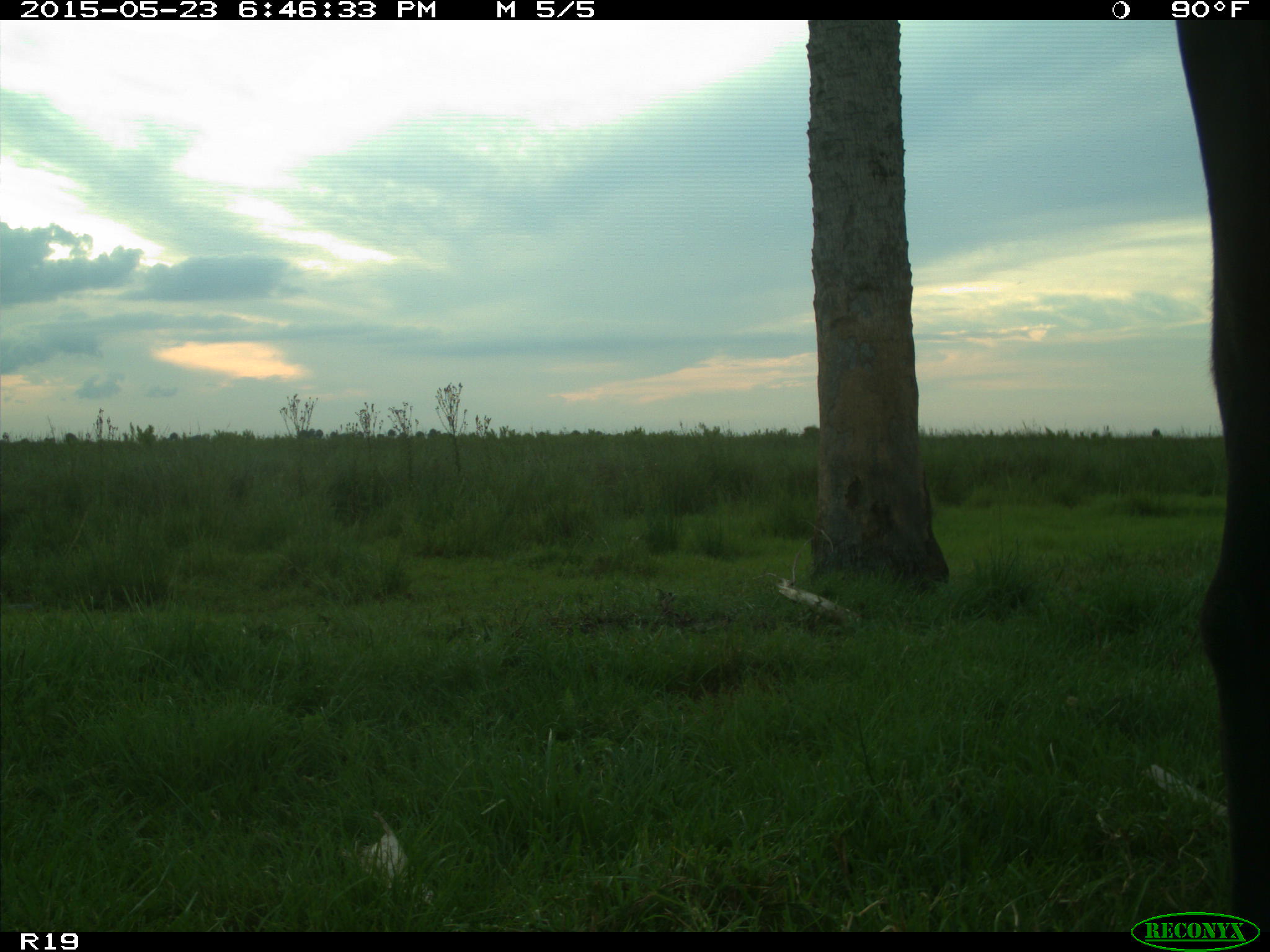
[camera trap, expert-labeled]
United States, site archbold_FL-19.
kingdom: Animalia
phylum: Chordata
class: Mammalia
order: Artiodactyla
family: Bovidae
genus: Bos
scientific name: Bos taurus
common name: domestic cow